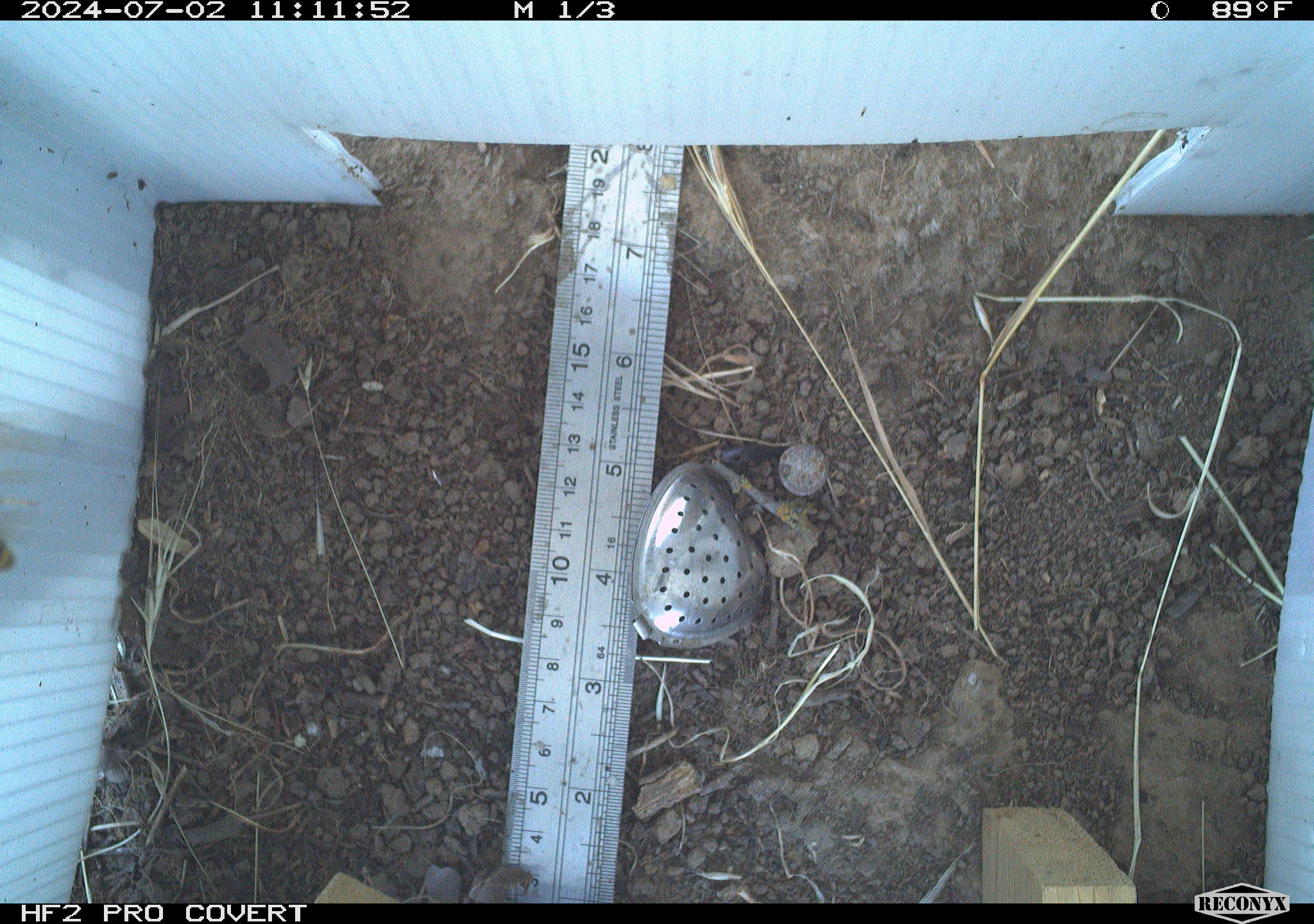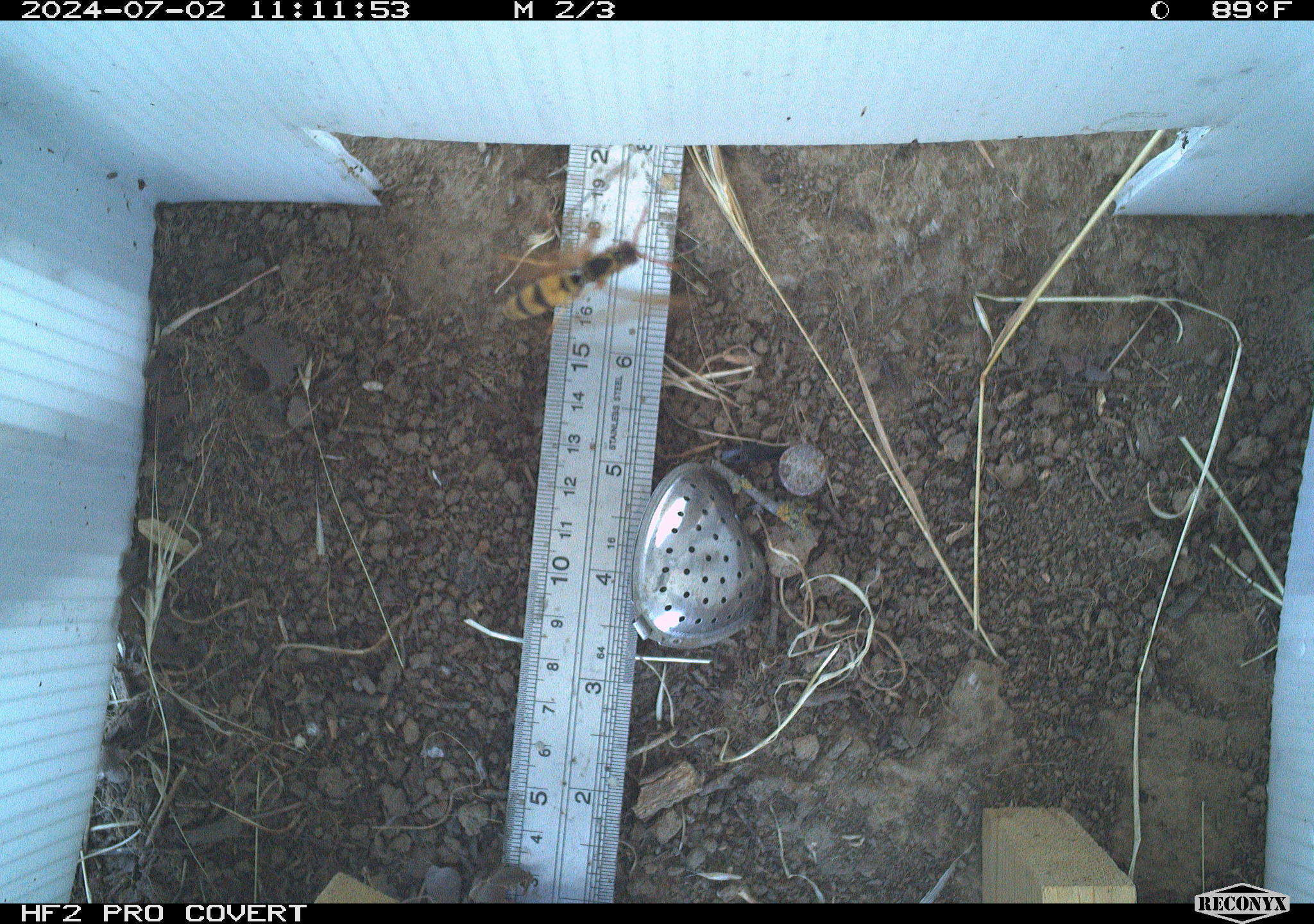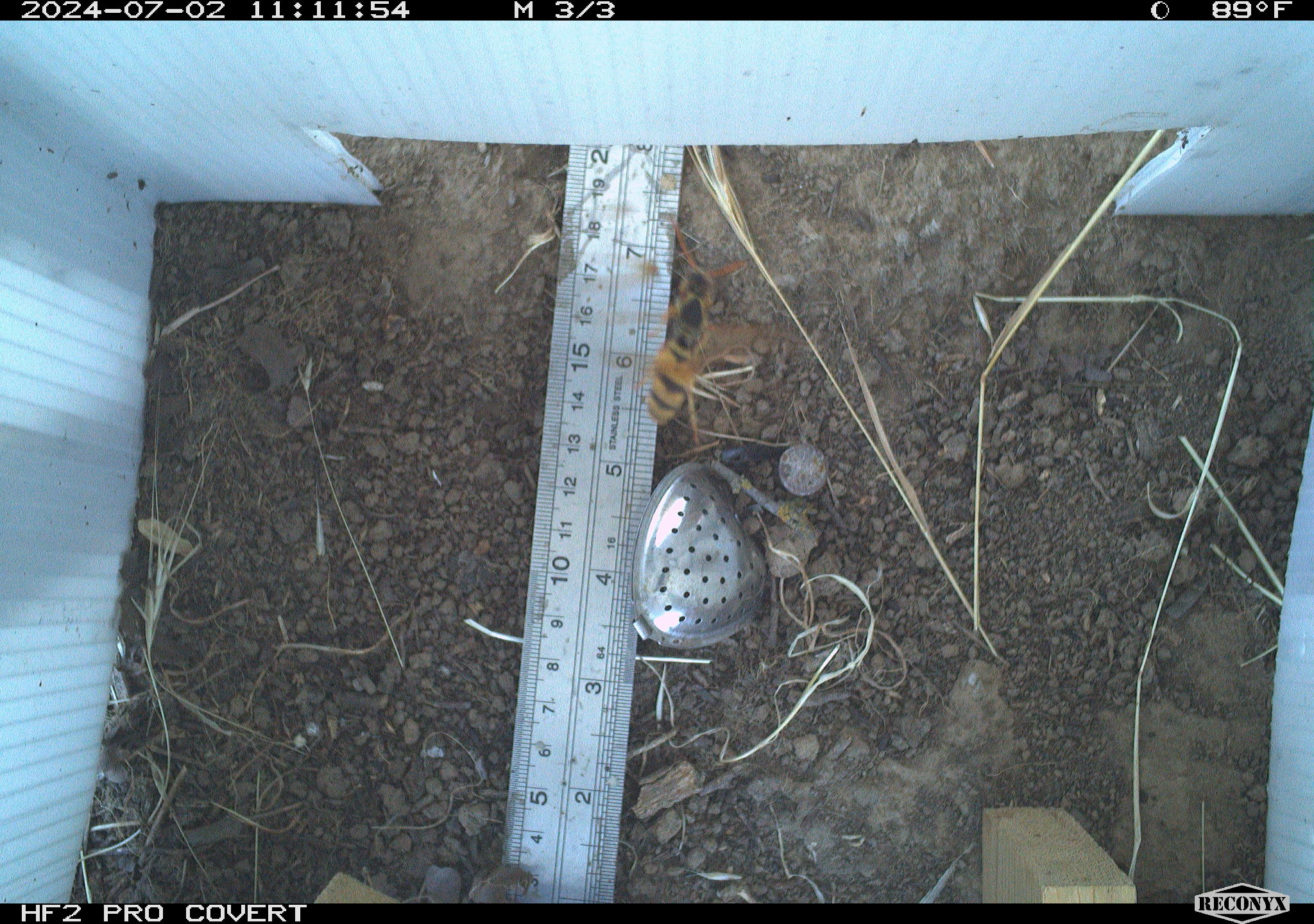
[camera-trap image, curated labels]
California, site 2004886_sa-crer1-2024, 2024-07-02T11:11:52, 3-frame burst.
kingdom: Animalia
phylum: Arthropoda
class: Insecta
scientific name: Insecta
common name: insect